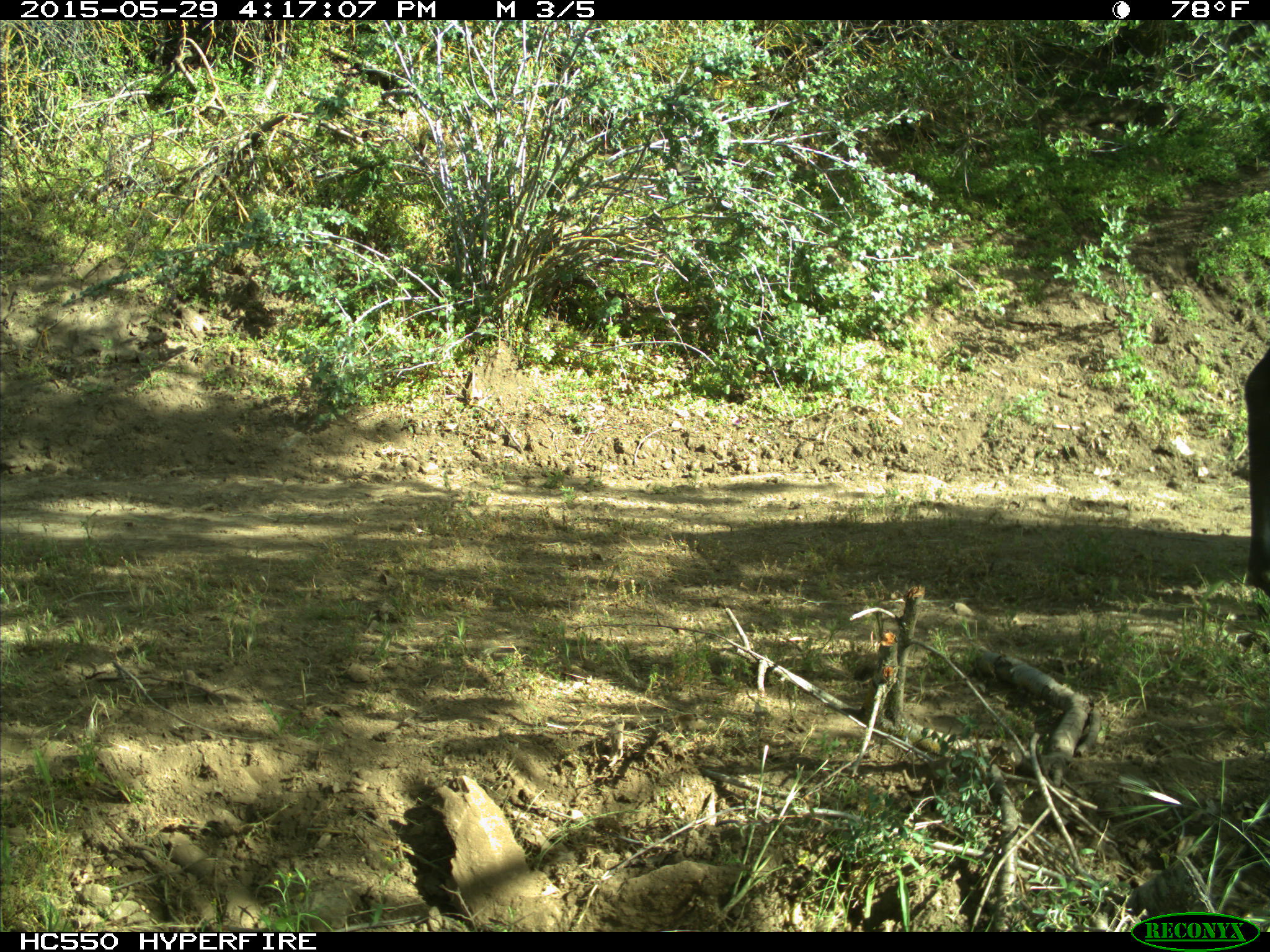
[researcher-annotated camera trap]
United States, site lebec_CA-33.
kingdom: Animalia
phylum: Chordata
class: Mammalia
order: Artiodactyla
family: Bovidae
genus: Bos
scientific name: Bos taurus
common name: domestic cow